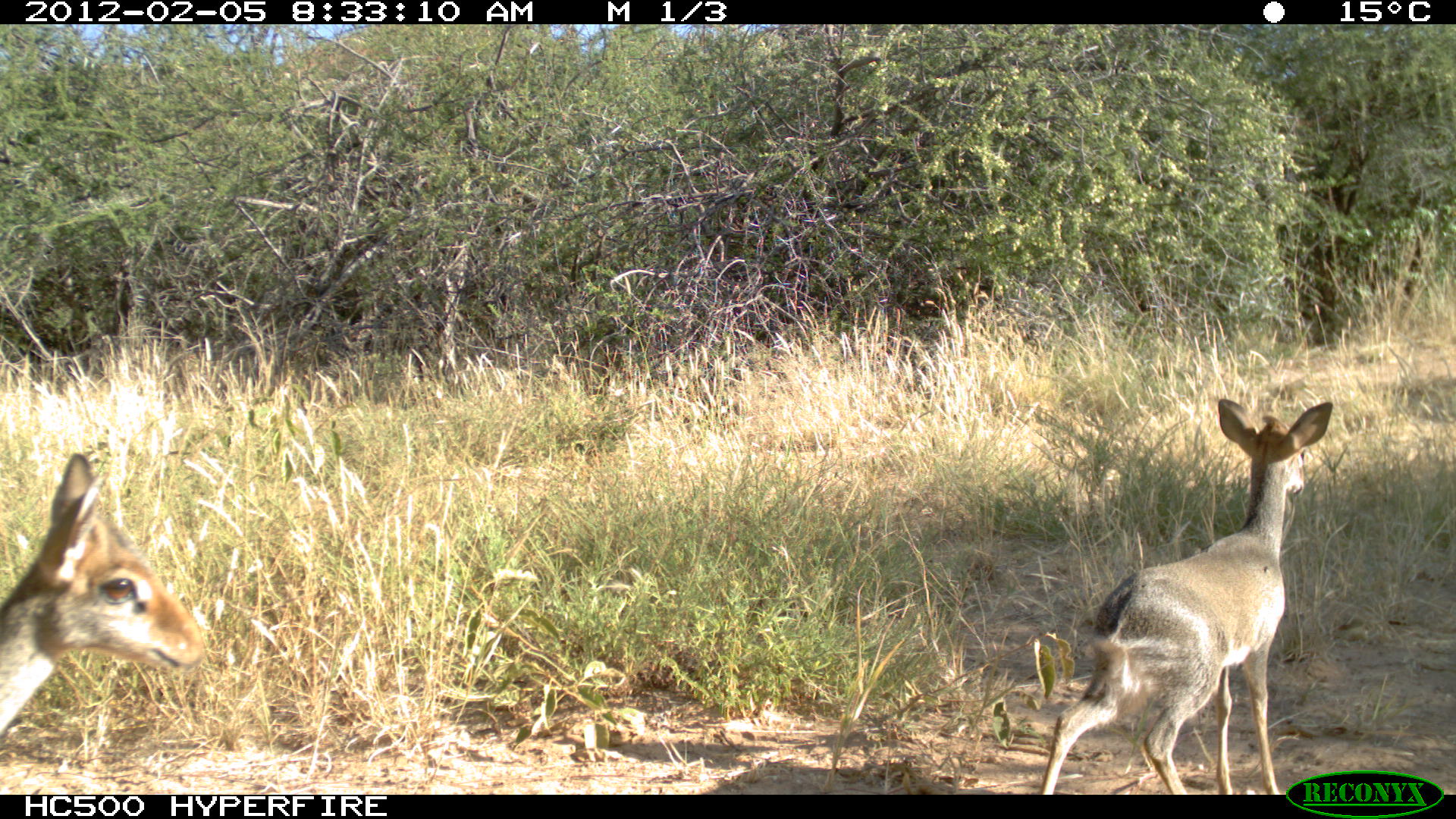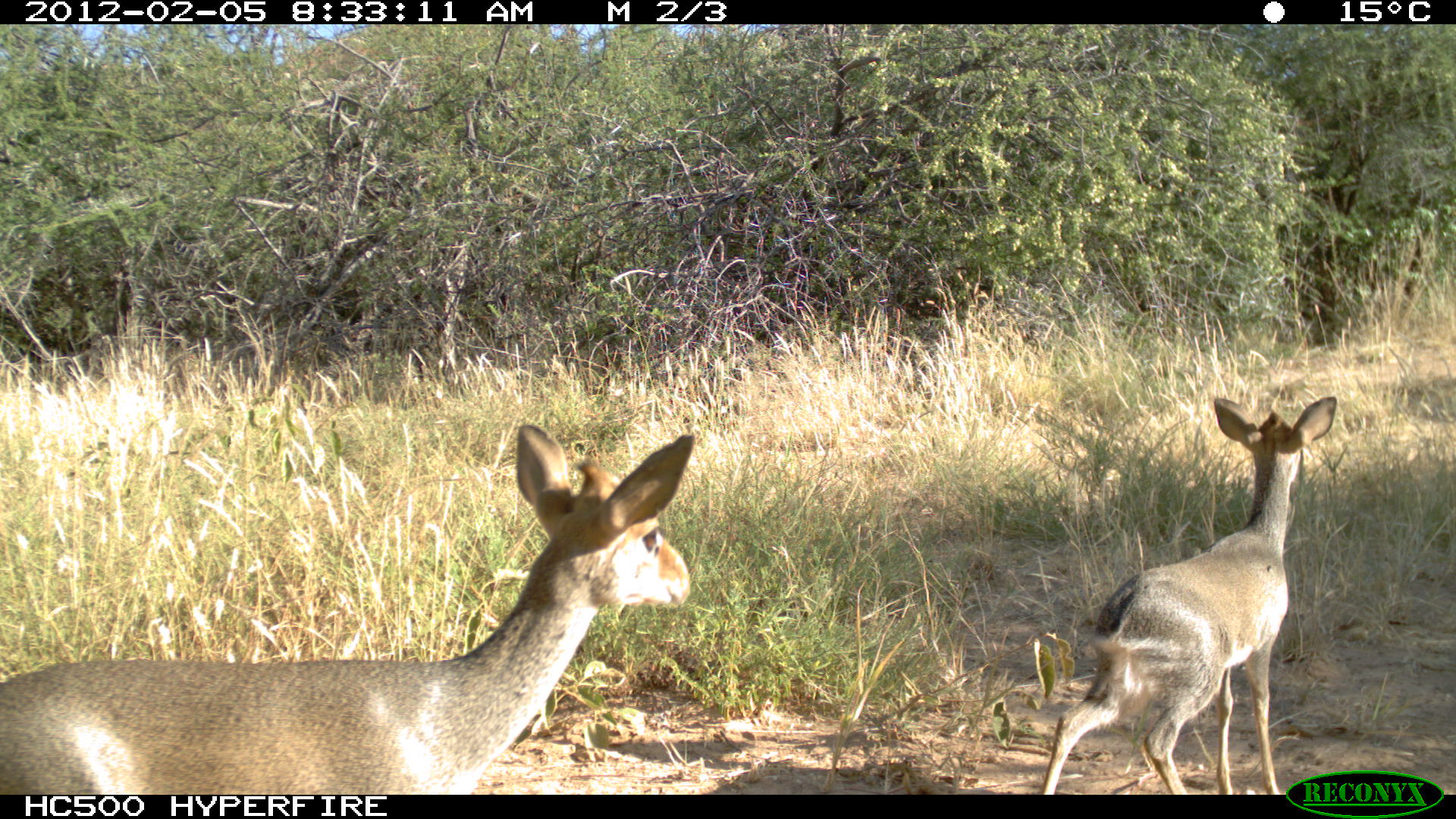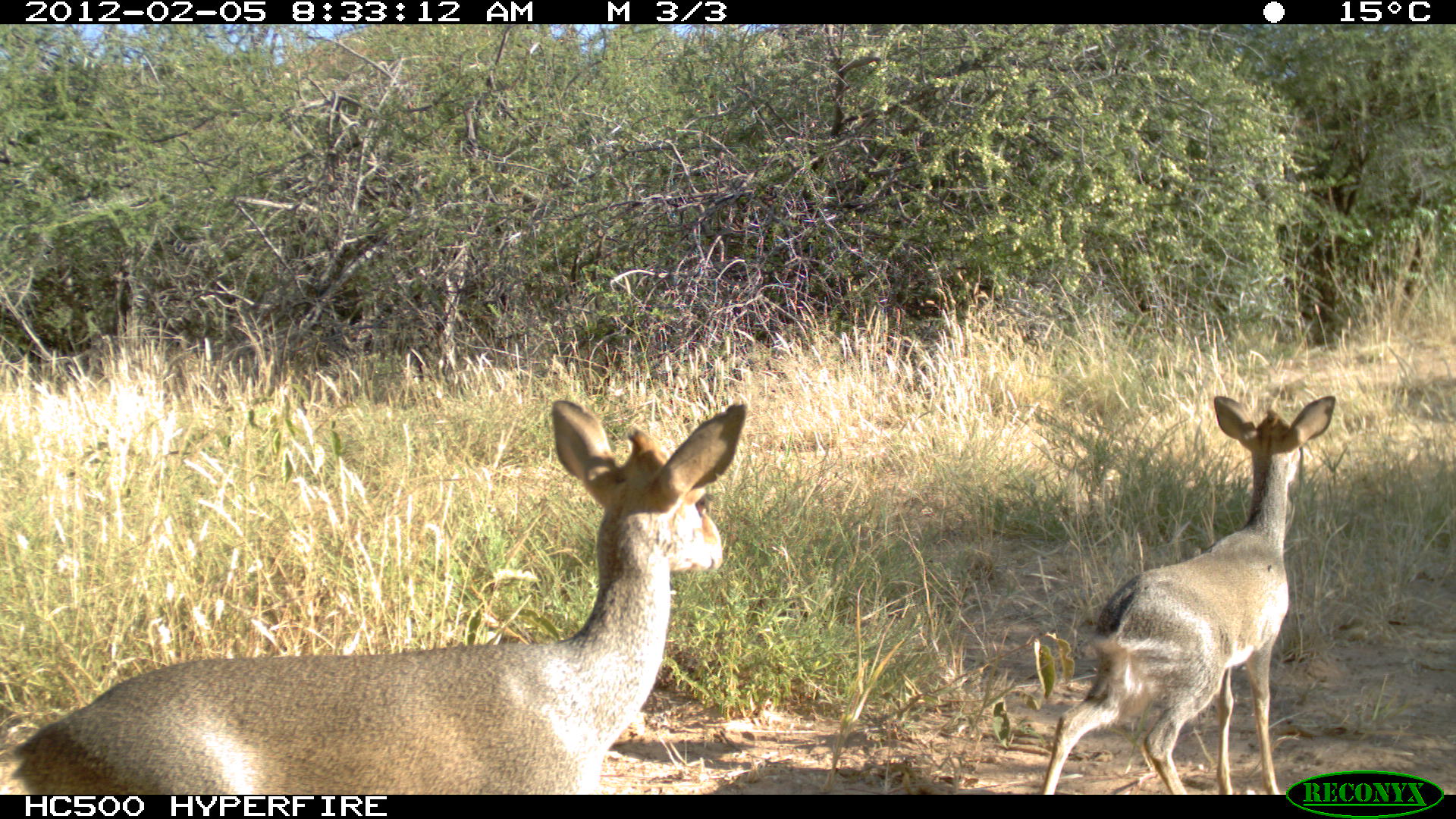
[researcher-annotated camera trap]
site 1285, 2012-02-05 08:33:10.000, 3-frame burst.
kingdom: Animalia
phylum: Chordata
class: Mammalia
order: Artiodactyla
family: Bovidae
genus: Madoqua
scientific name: Madoqua guentheri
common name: günther's dik-dik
Madoqua guentheri (günther's dik-dik), count 2.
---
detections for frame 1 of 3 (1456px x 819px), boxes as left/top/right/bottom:
madoqua guentheri: 1038/398/1333/795; 0/452/205/739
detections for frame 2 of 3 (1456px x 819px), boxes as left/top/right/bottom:
madoqua guentheri: 0/420/693/794; 1047/395/1337/790